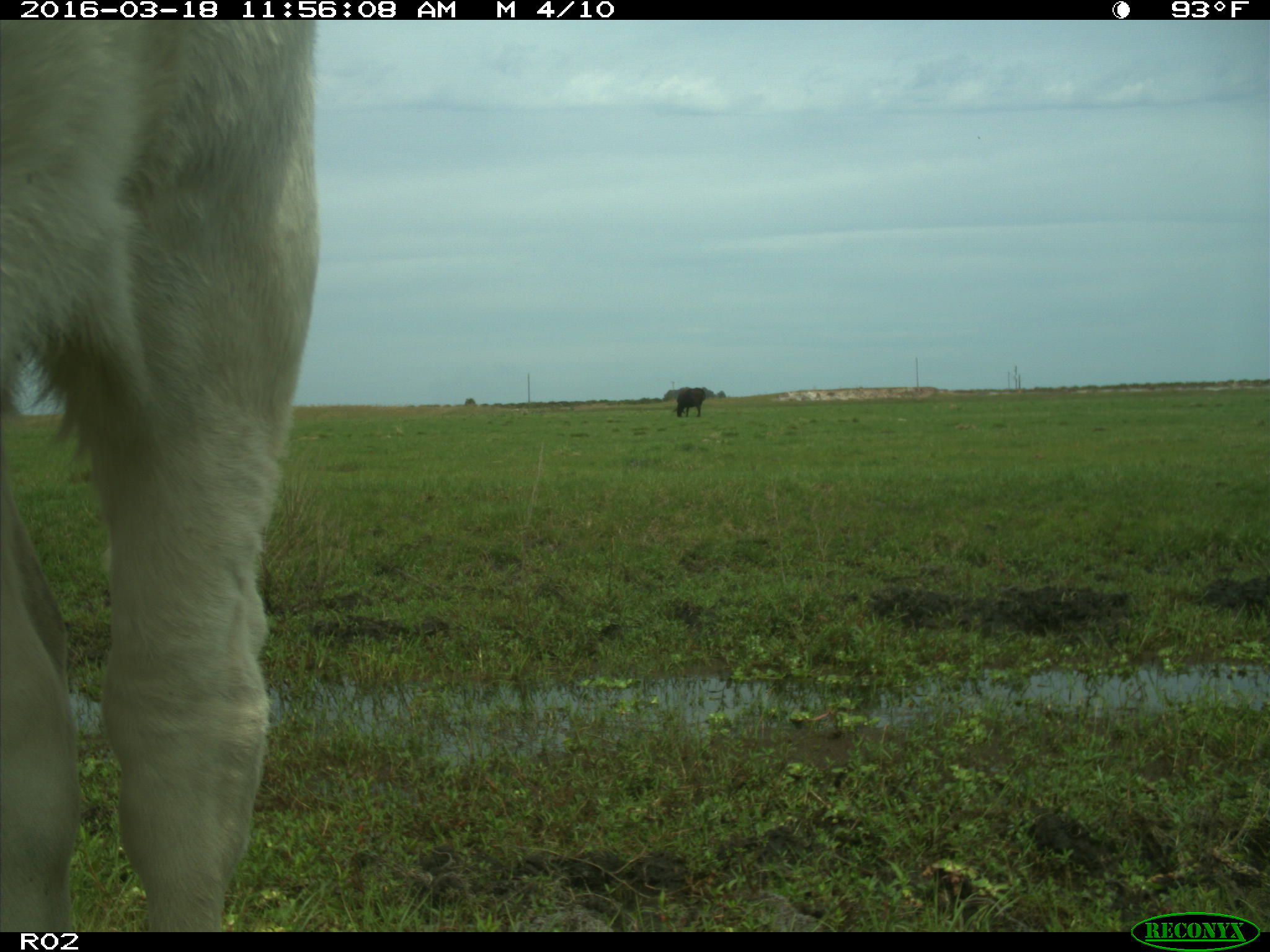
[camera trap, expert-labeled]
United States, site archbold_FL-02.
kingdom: Animalia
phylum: Chordata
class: Mammalia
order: Artiodactyla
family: Bovidae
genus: Bos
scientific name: Bos taurus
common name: domestic cow